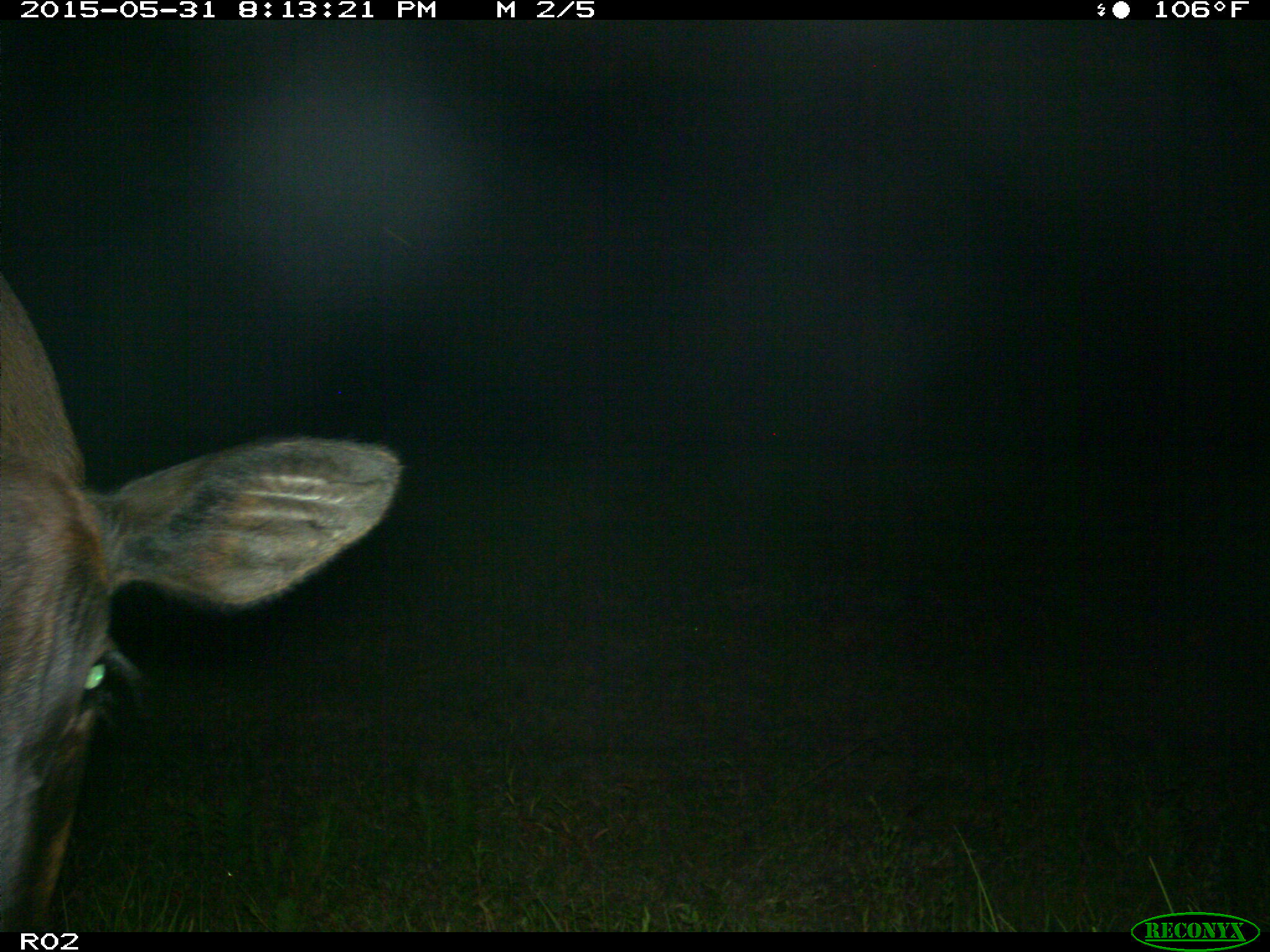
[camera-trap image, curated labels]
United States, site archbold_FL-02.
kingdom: Animalia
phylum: Chordata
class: Mammalia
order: Artiodactyla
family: Bovidae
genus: Bos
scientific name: Bos taurus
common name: domestic cow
Bos taurus (domestic cow).